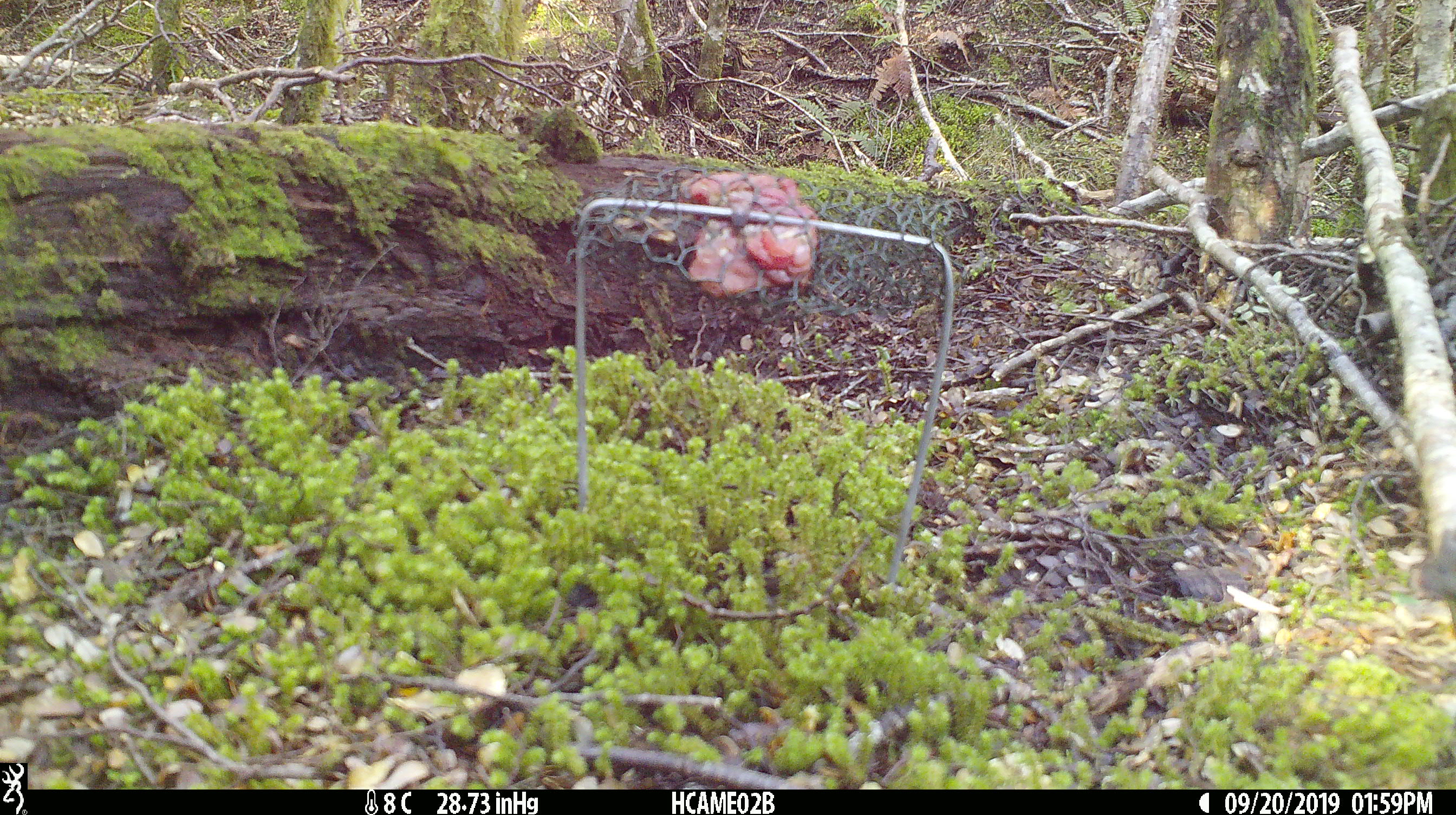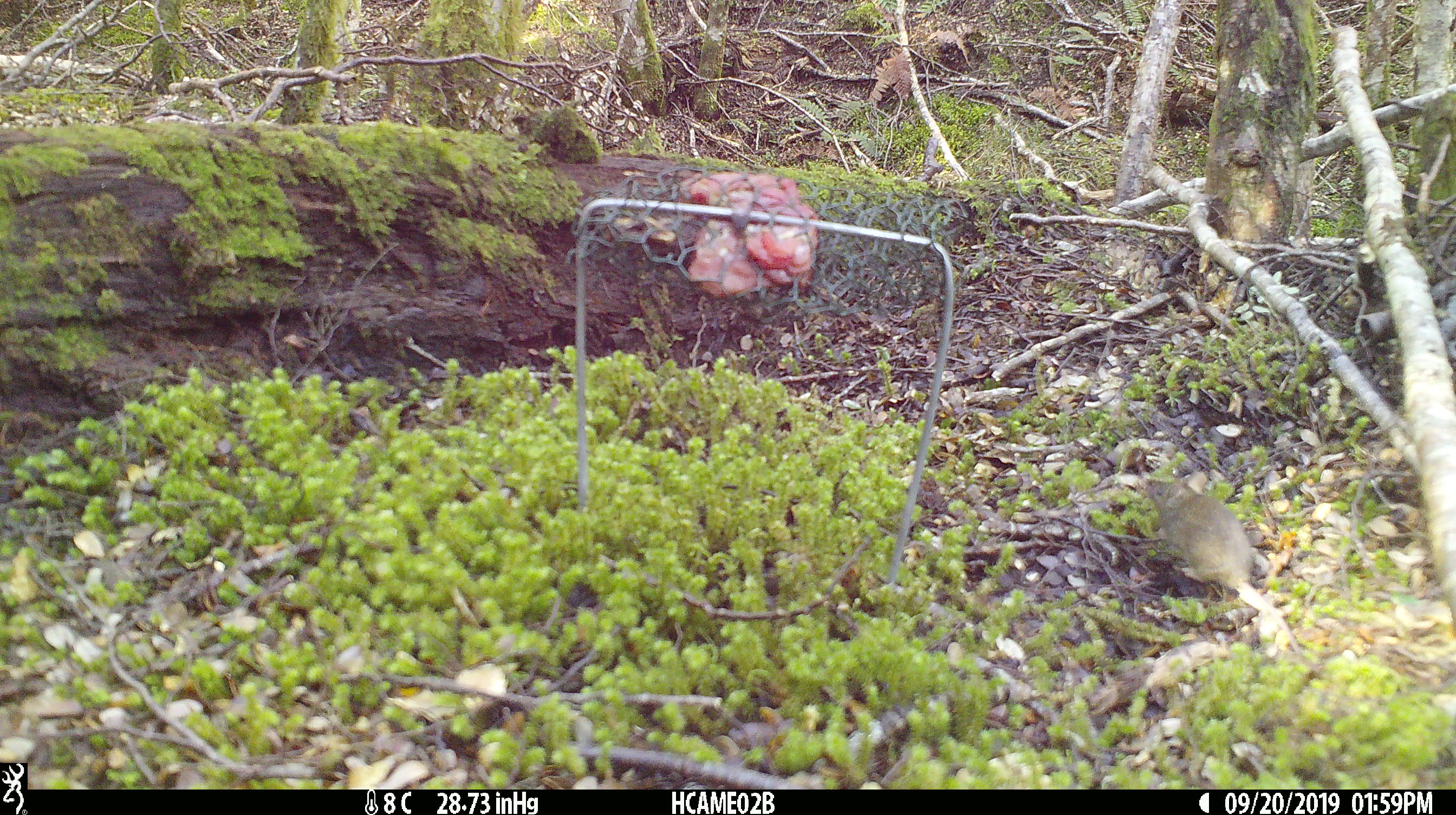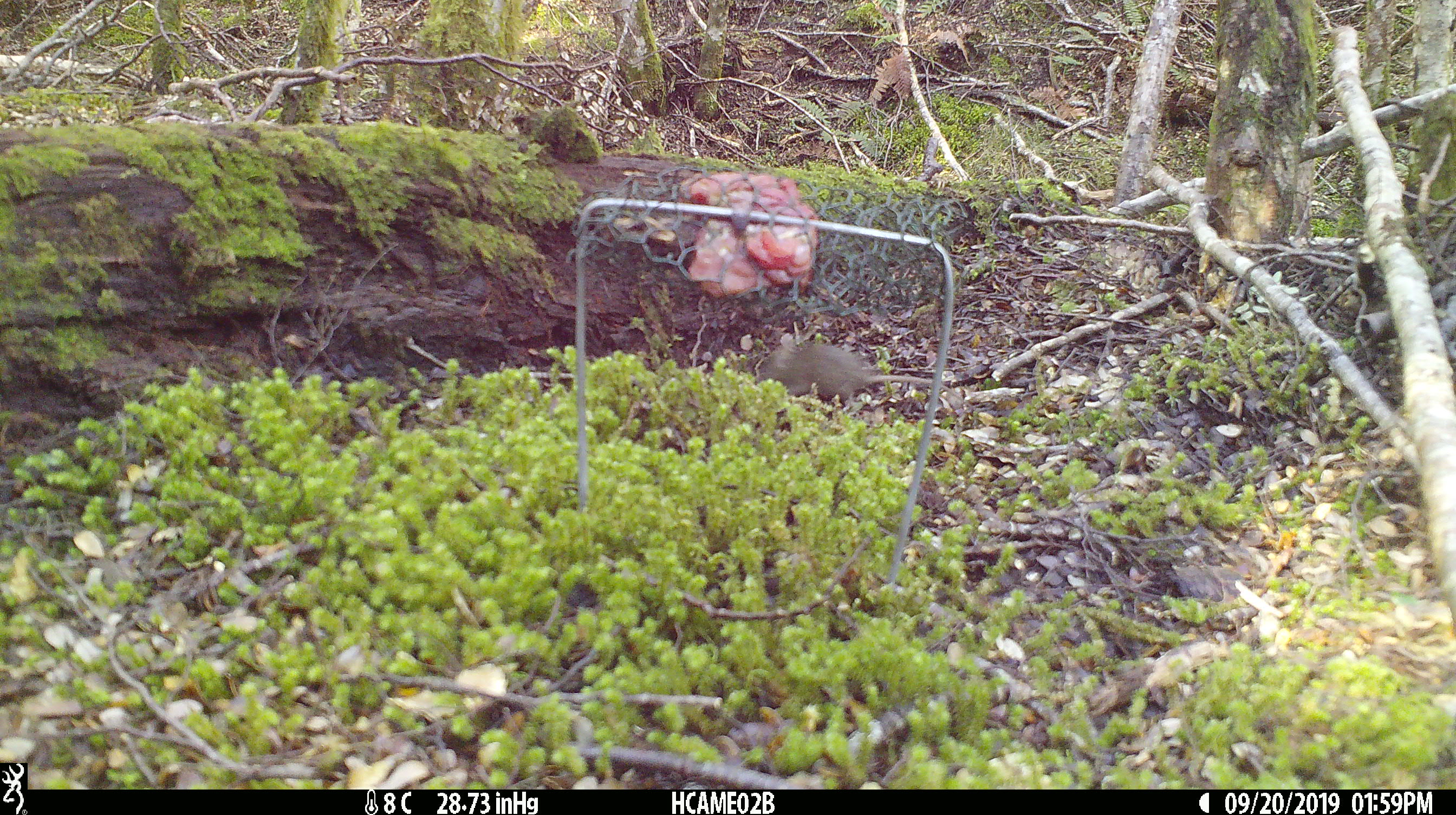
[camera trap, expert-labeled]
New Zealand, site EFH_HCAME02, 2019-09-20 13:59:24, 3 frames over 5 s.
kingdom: Animalia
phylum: Chordata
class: Mammalia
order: Rodentia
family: Muridae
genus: Mus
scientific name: Mus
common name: mouse